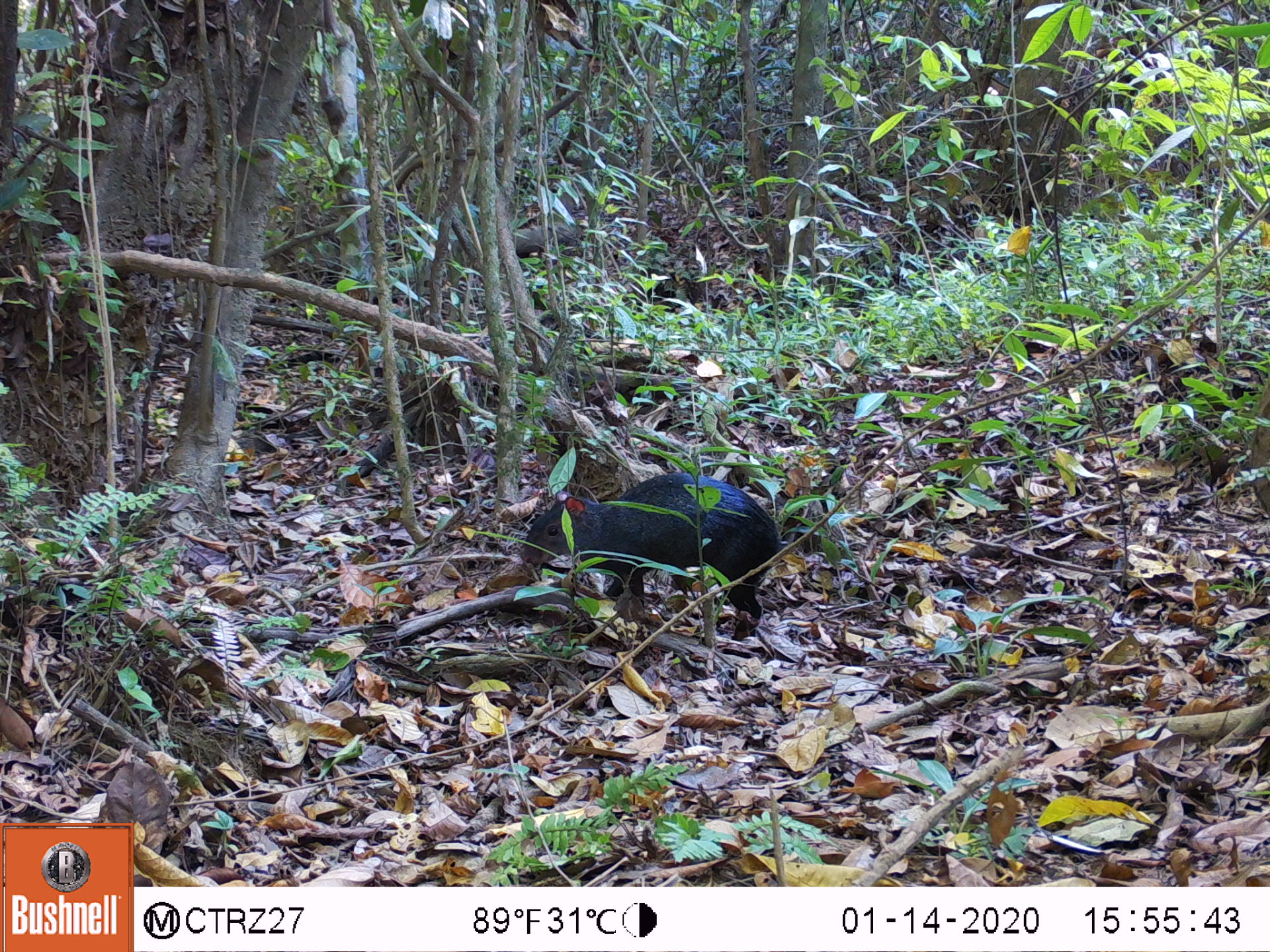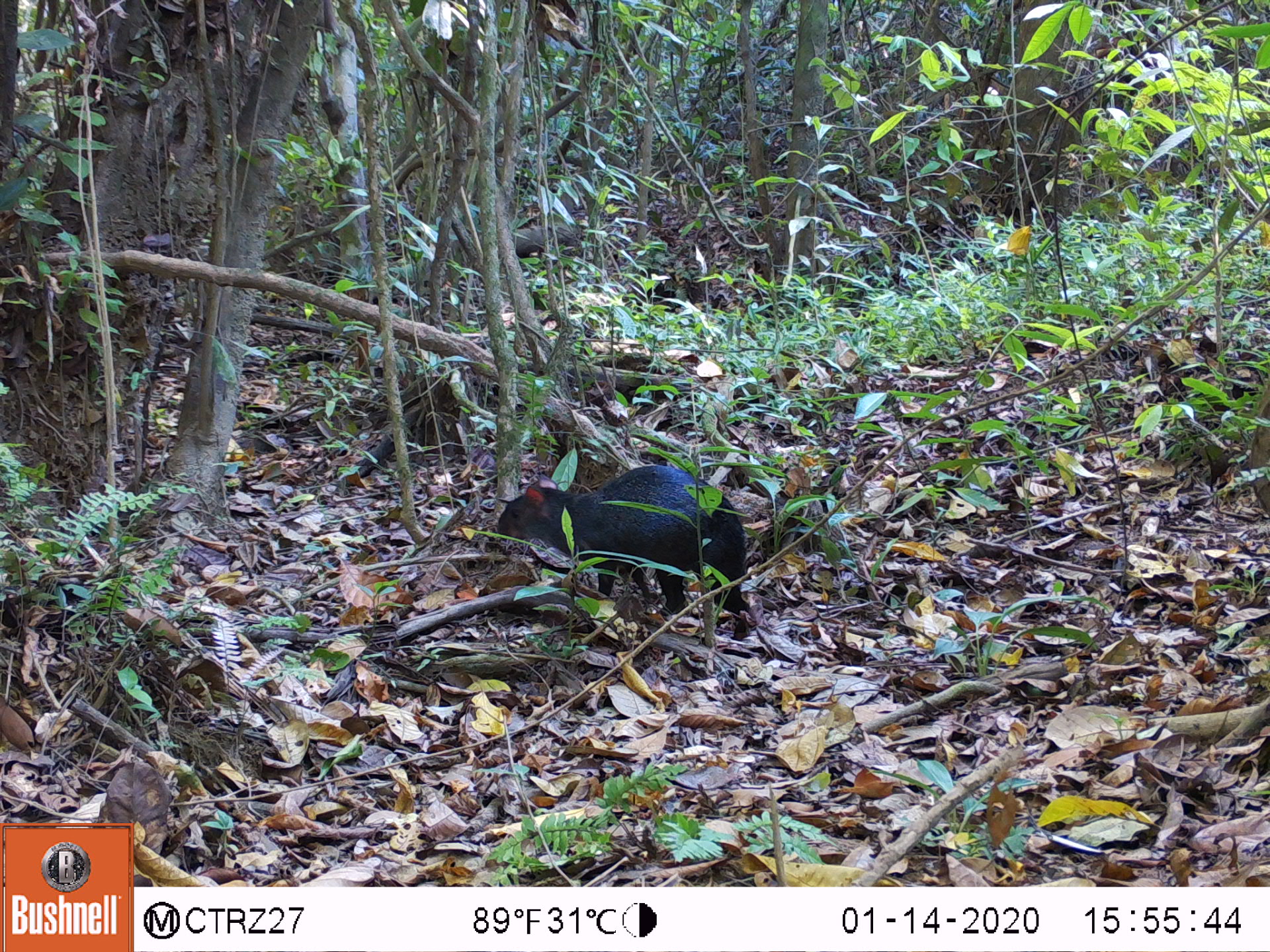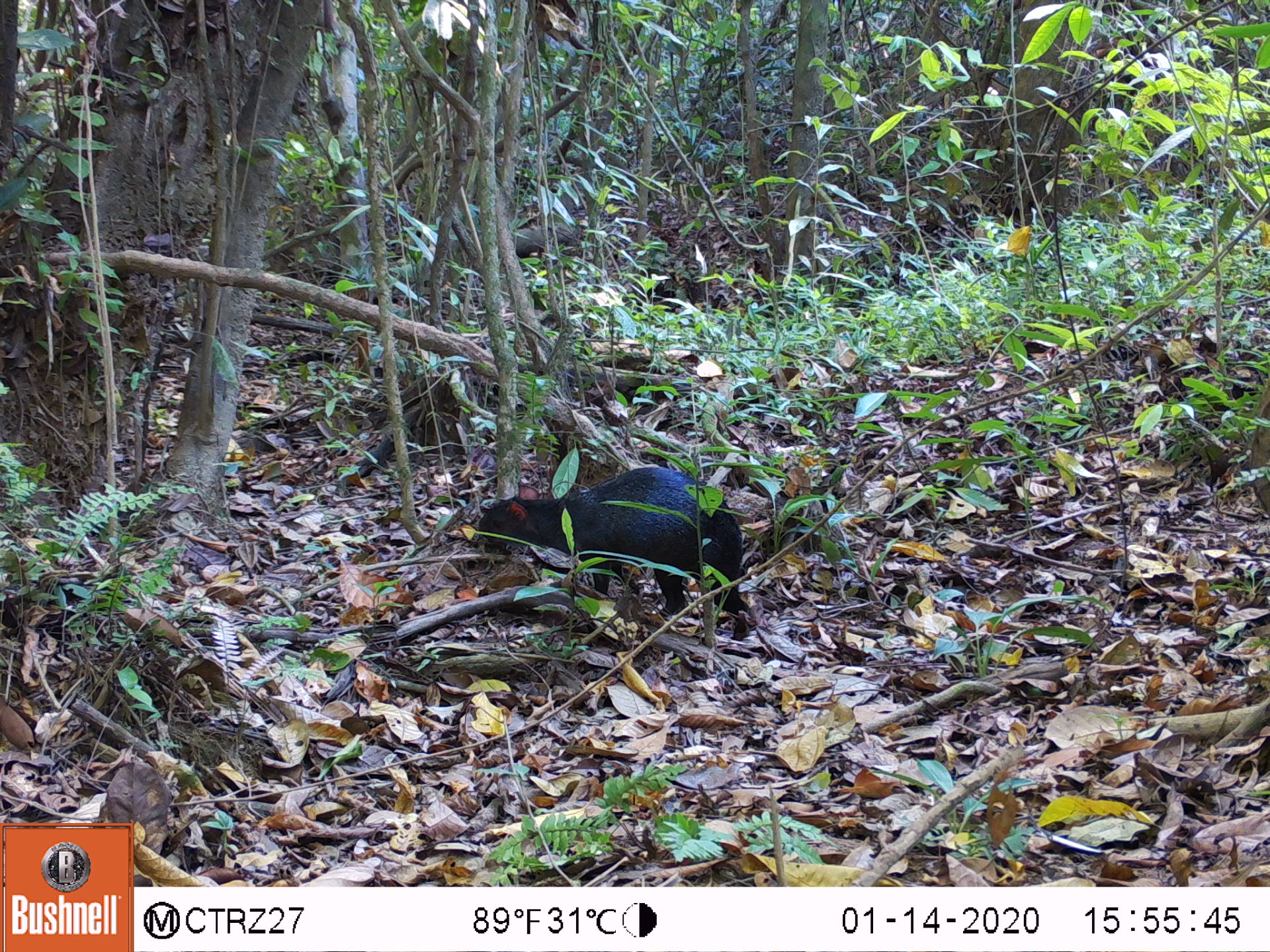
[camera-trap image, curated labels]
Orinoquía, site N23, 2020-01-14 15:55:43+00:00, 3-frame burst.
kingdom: Animalia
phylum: Chordata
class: Mammalia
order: Rodentia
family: Dasyproctidae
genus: Dasyprocta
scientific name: Dasyprocta fuliginosa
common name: black agouti